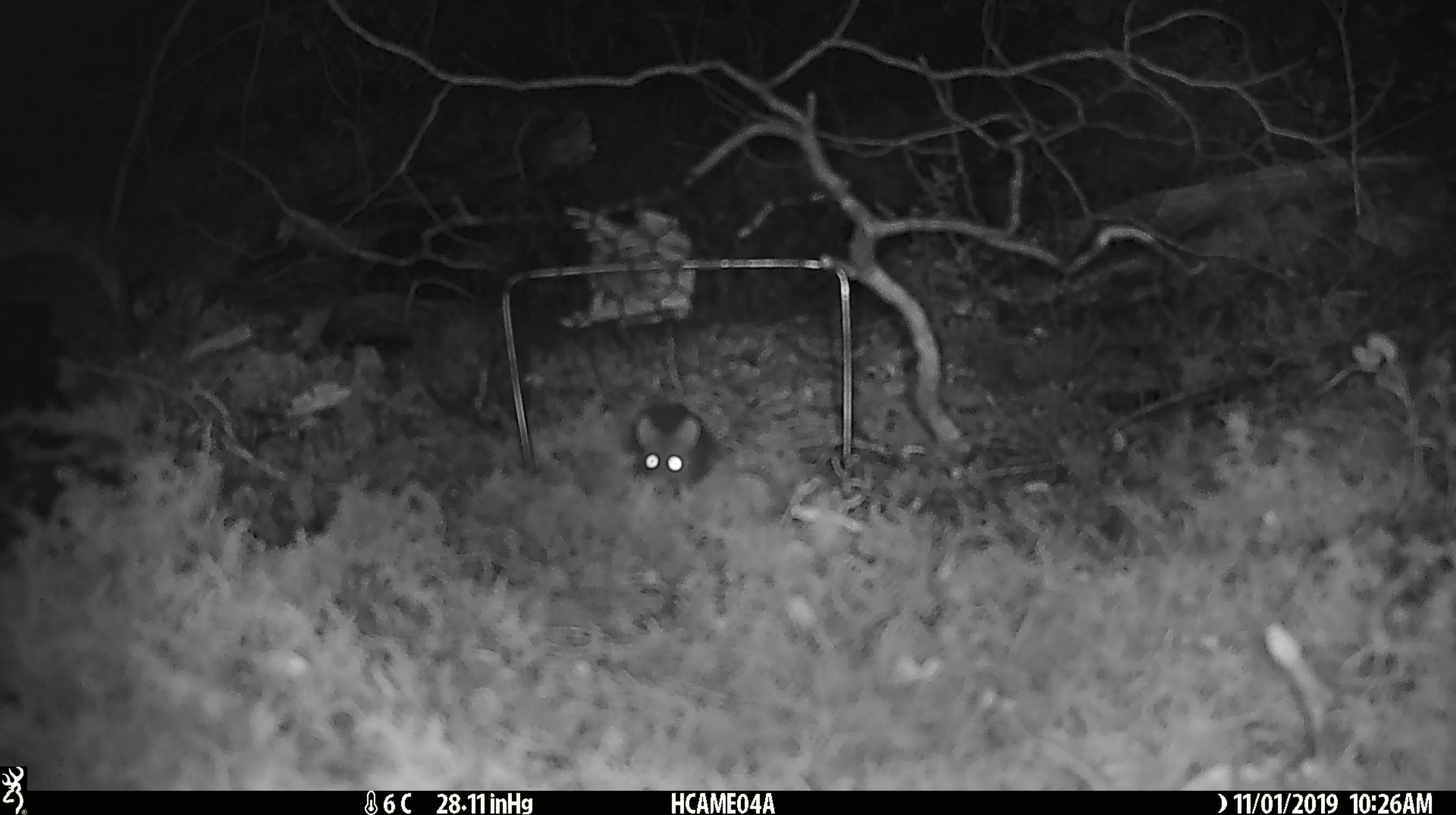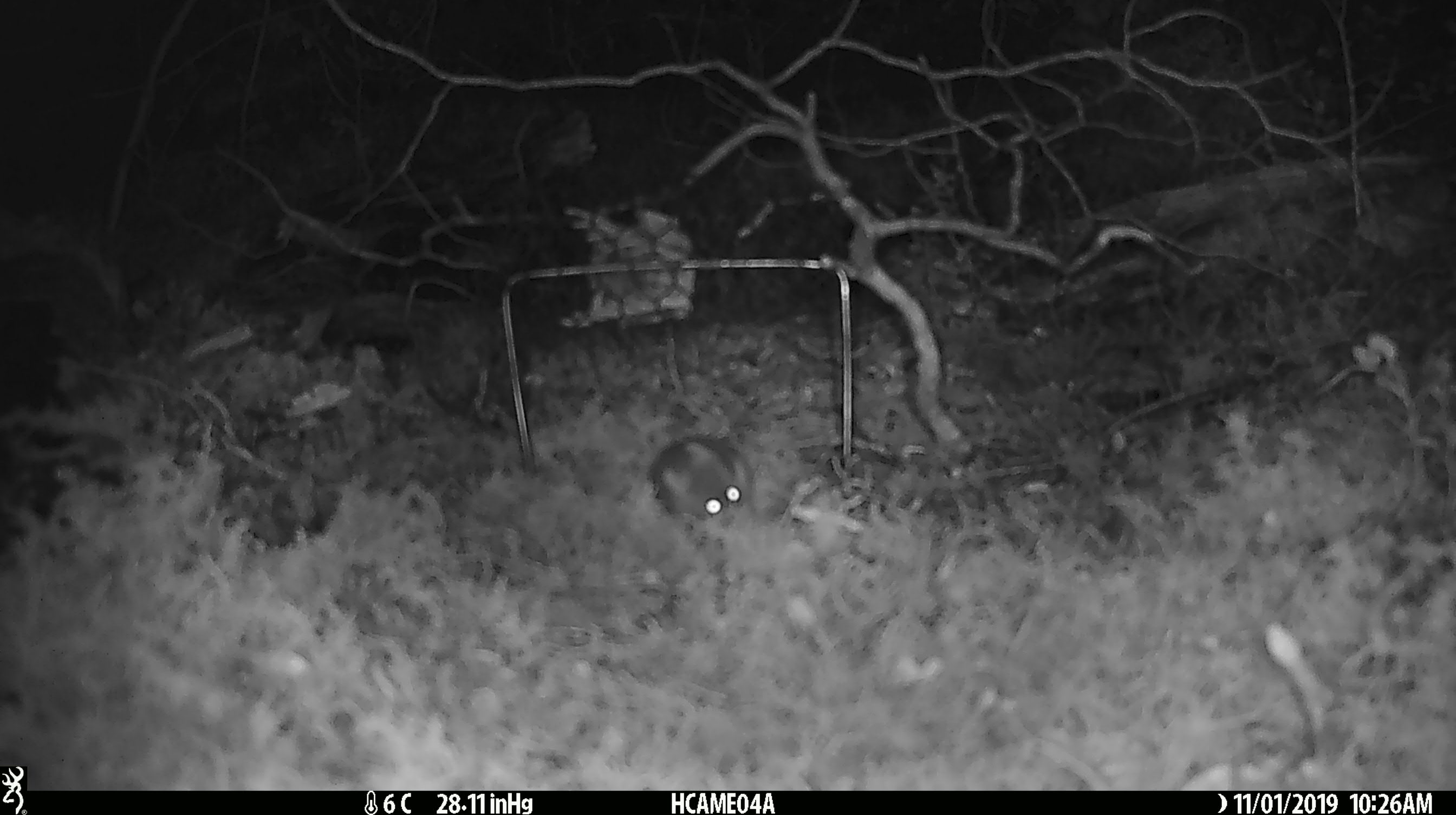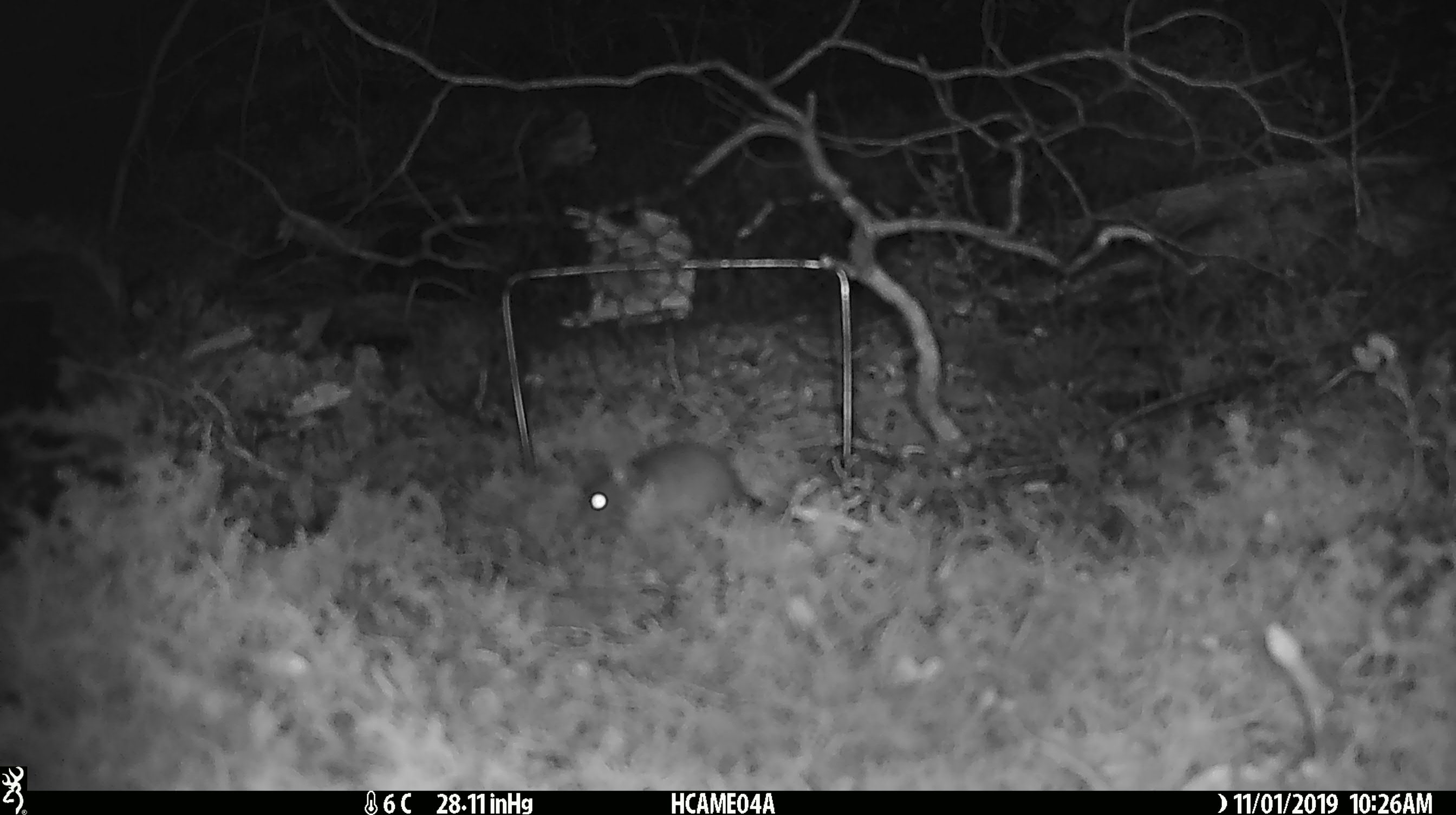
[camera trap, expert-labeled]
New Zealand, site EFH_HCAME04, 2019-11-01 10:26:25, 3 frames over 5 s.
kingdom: Animalia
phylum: Chordata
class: Mammalia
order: Rodentia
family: Muridae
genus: Mus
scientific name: Mus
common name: mouse